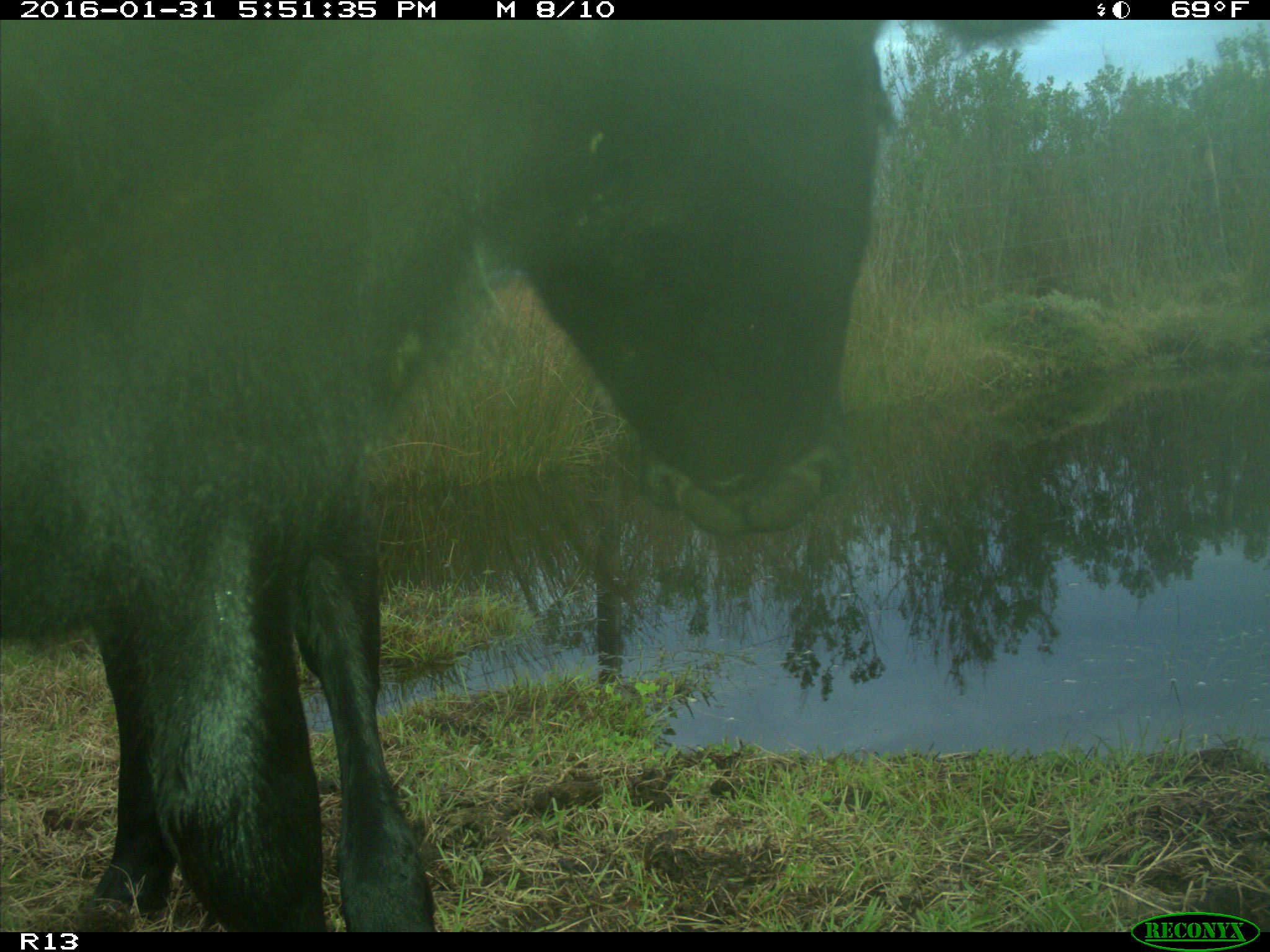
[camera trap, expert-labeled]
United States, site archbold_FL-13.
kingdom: Animalia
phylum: Chordata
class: Mammalia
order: Artiodactyla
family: Bovidae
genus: Bos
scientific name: Bos taurus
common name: domestic cow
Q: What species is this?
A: Bos taurus (domestic cow).